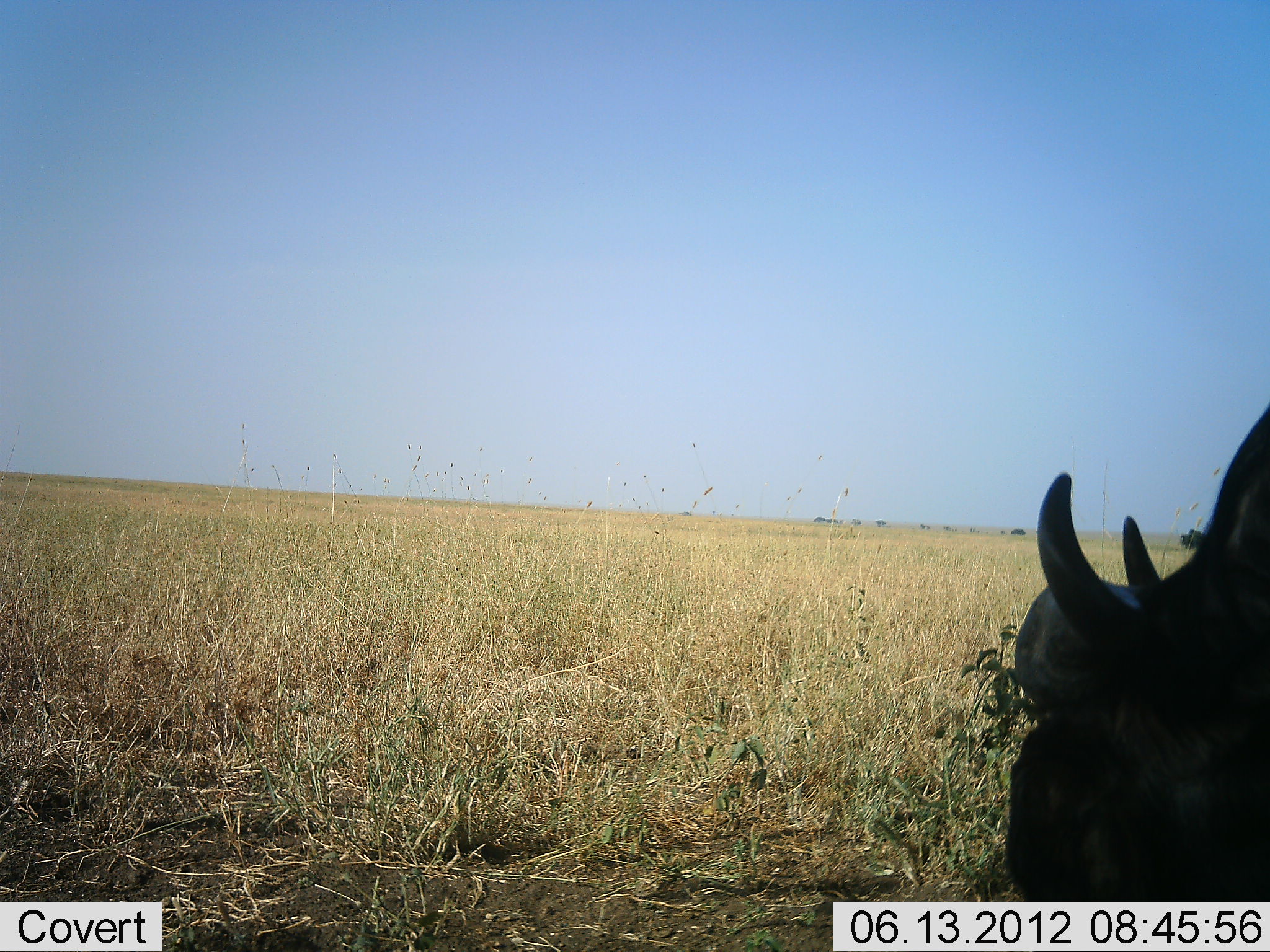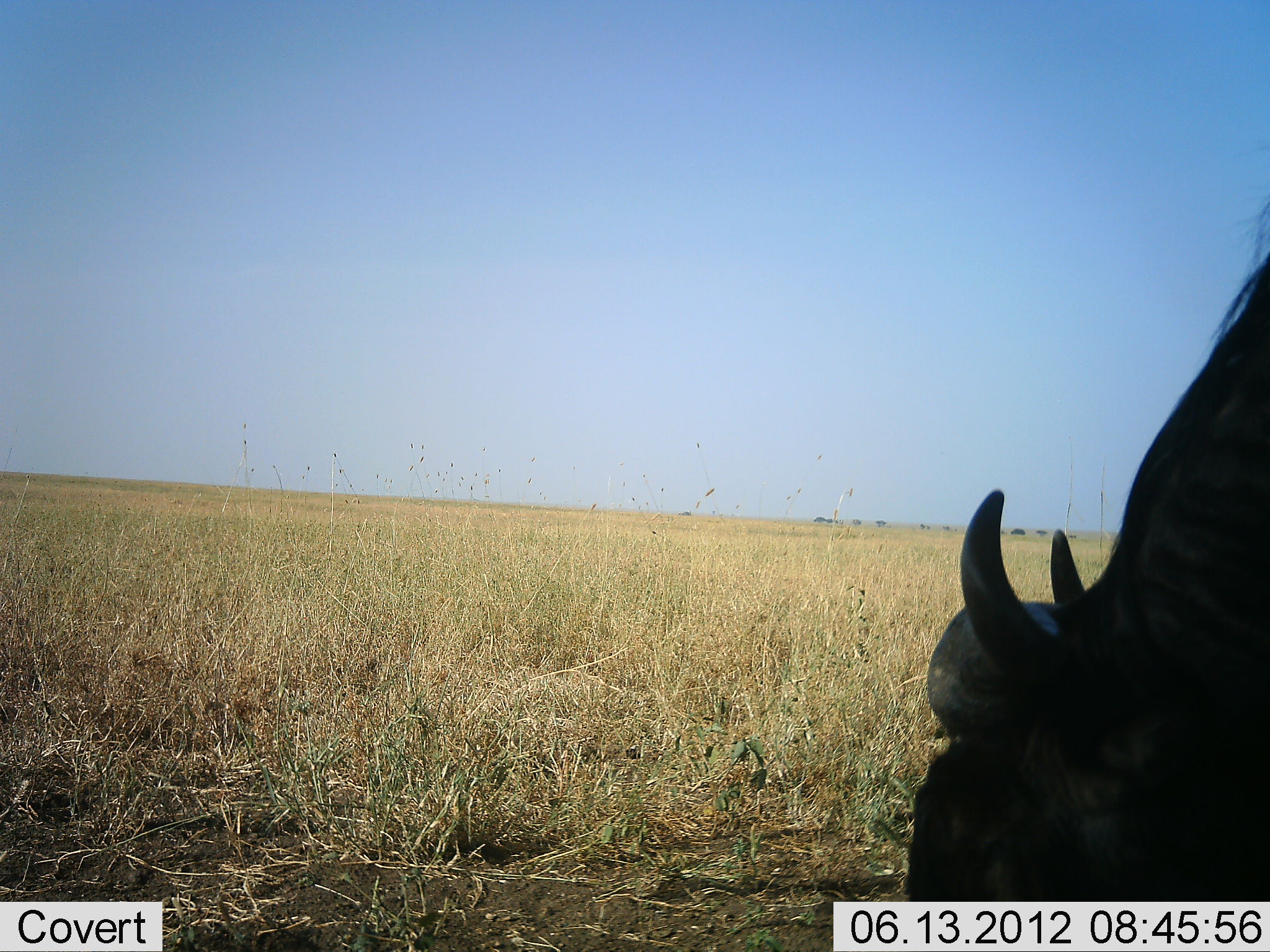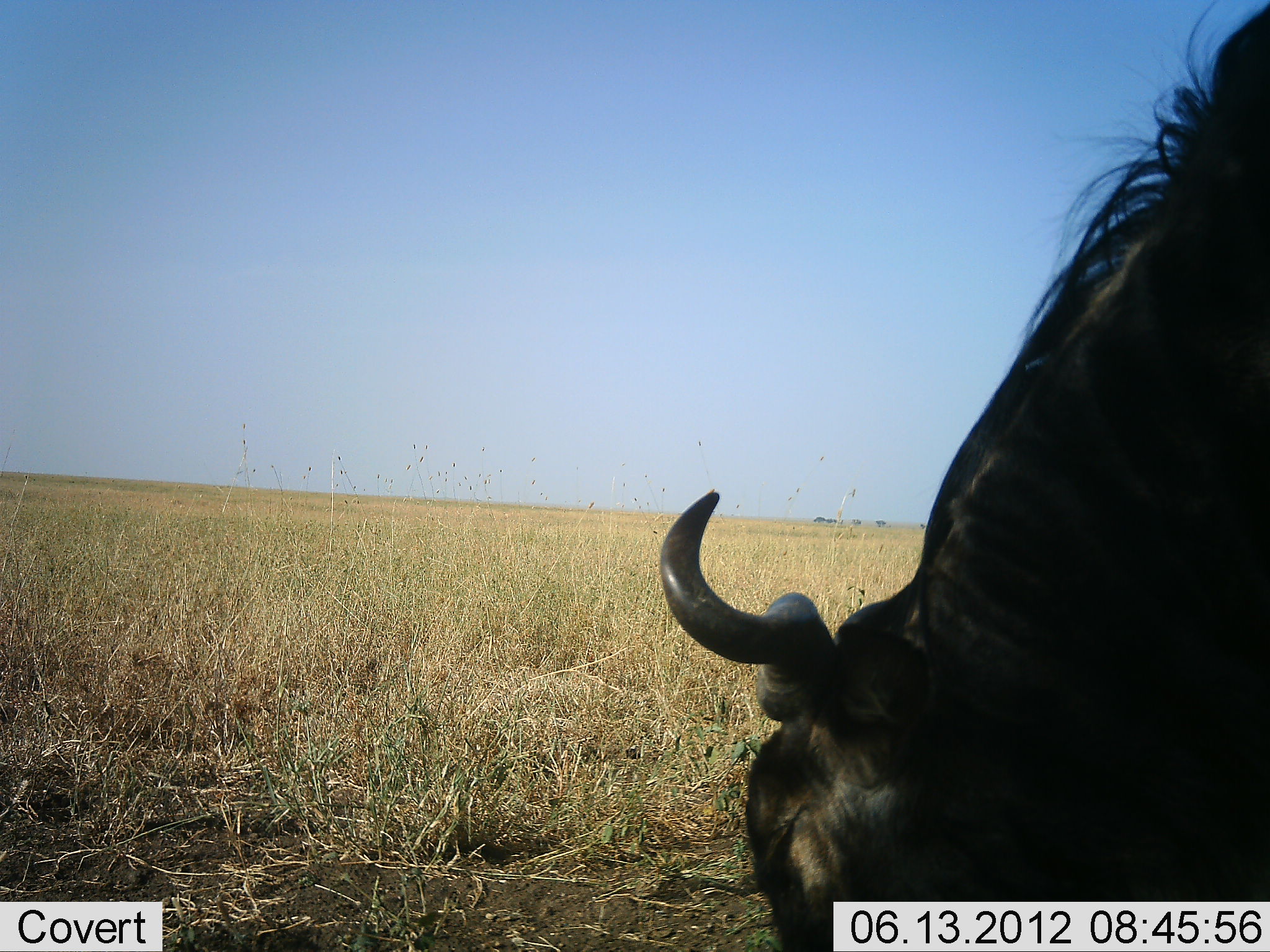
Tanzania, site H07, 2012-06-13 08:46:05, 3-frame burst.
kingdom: Animalia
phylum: Chordata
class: Mammalia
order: Artiodactyla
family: Bovidae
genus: Connochaetes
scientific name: Connochaetes taurinus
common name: blue wildebeest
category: wildebeest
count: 1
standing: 10%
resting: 0%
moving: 50%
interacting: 0%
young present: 0%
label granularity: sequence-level